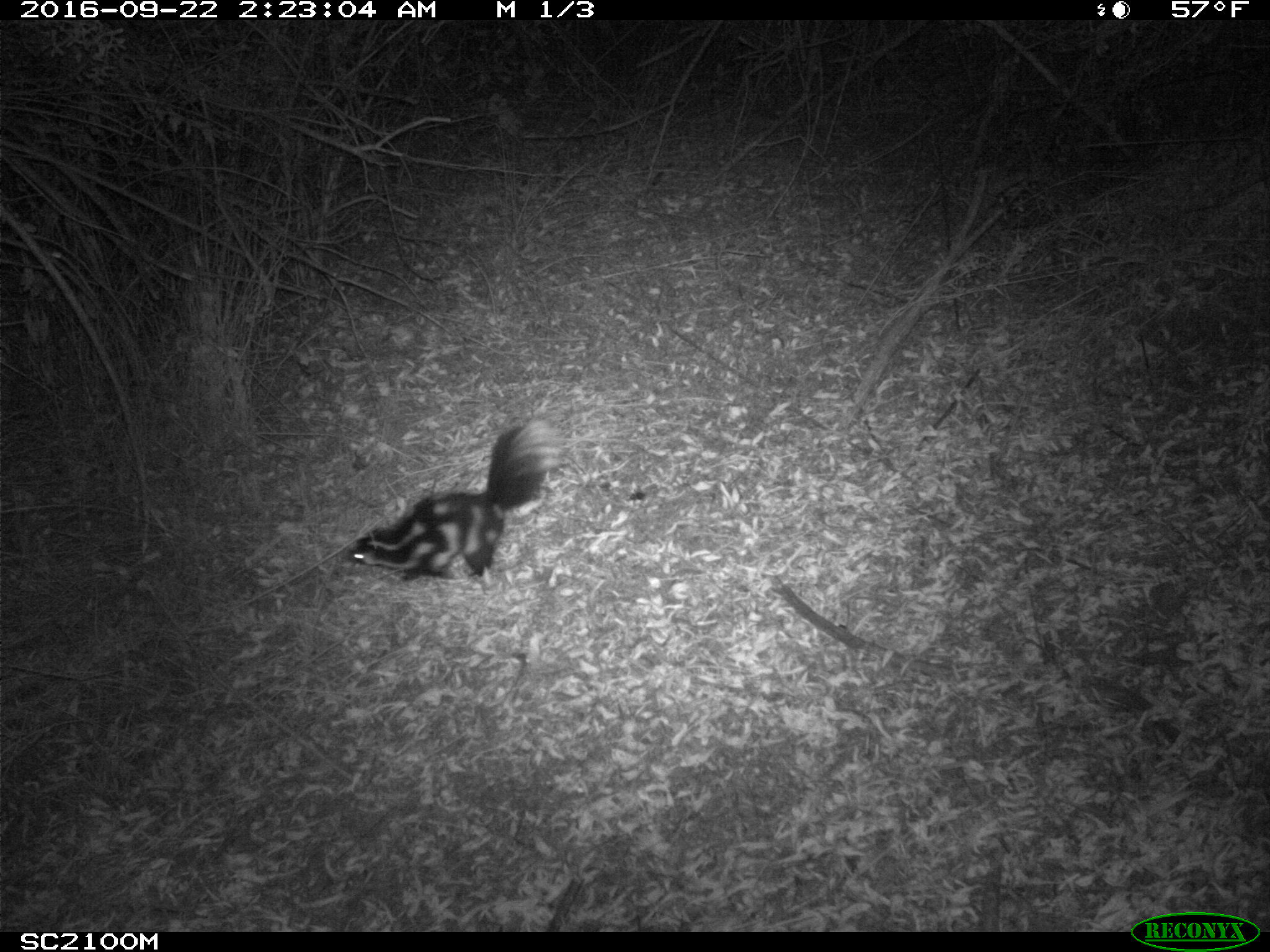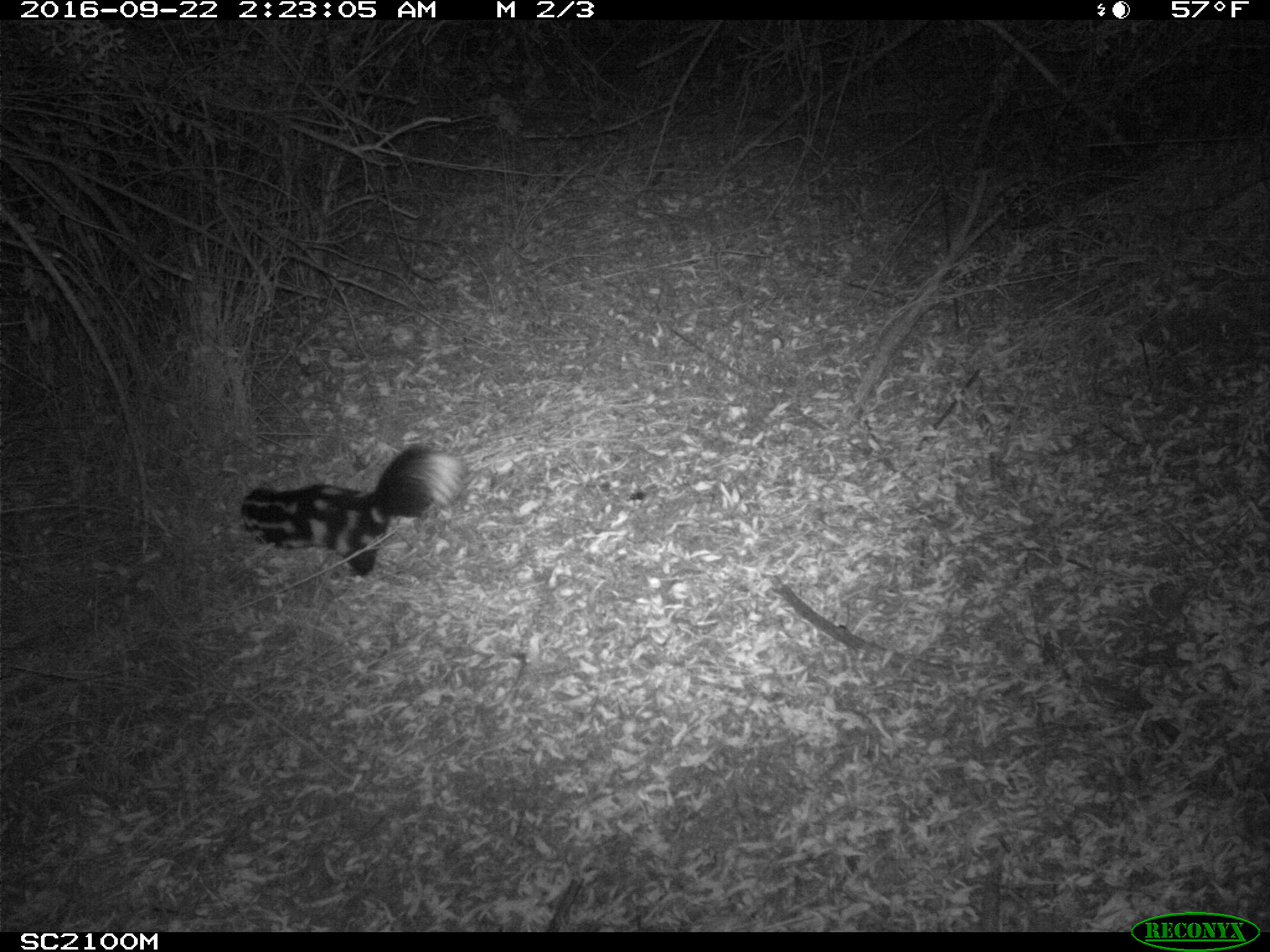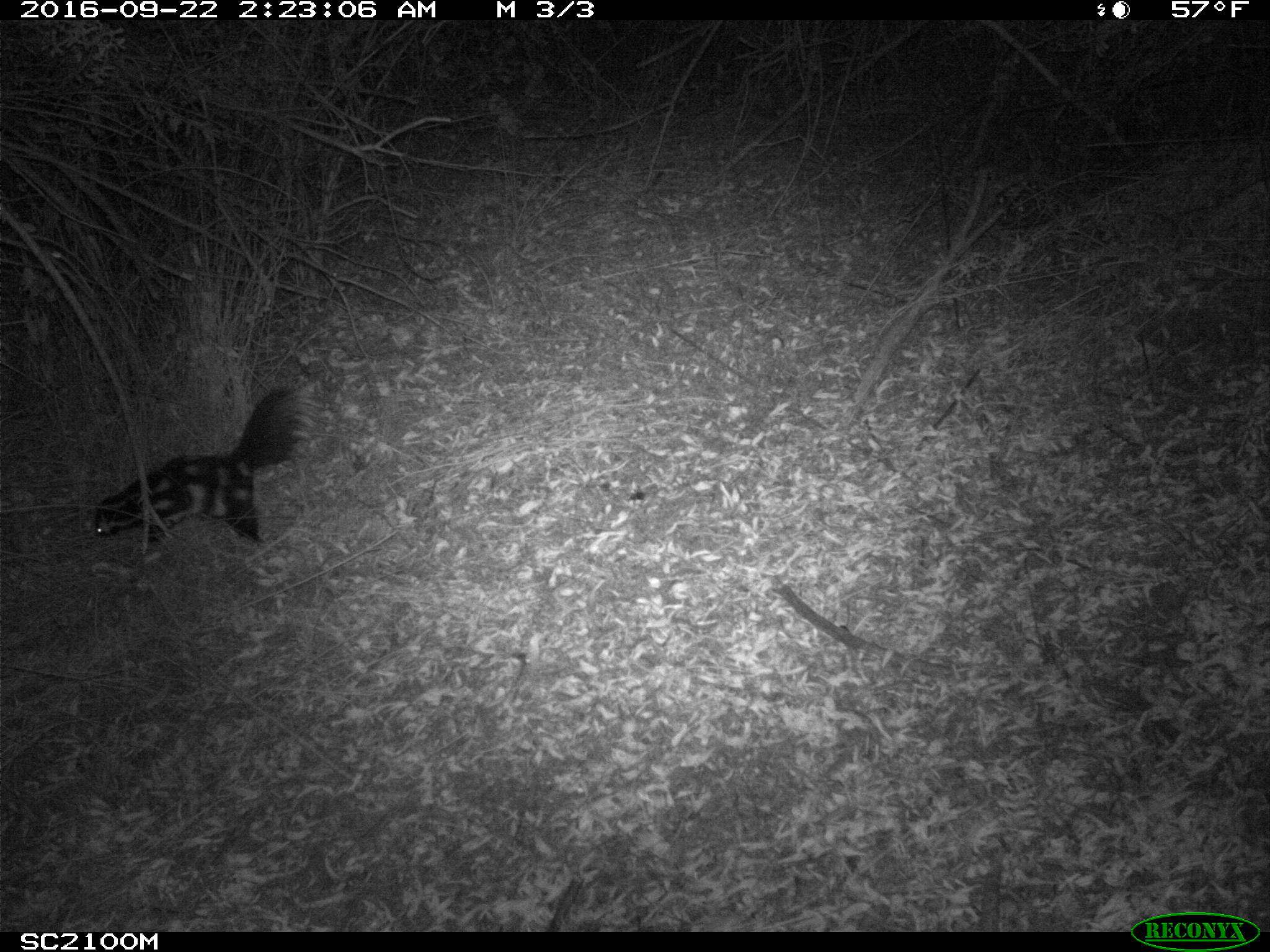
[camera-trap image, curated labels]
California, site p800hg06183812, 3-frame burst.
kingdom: Animalia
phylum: Chordata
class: Mammalia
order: Carnivora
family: Mephitidae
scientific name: Mephitidae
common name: skunk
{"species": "skunk (Mephitidae)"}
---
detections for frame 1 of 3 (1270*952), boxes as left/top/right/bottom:
skunk: 346/417/562/581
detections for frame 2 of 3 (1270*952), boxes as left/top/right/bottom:
skunk: 242/444/468/580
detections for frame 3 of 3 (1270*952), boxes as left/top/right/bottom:
skunk: 93/384/323/544